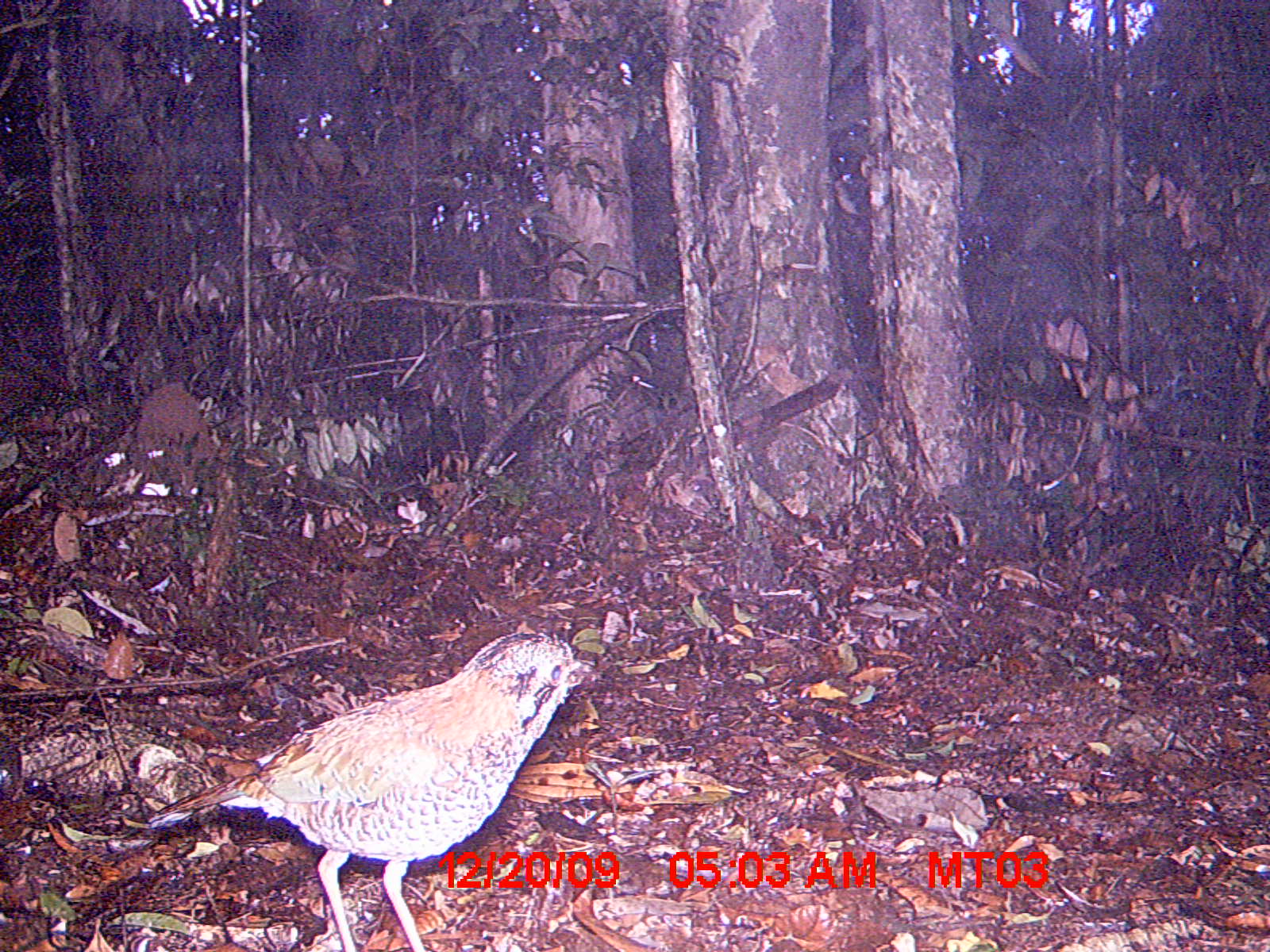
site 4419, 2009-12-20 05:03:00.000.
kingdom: Animalia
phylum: Chordata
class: Aves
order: Coraciiformes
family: Brachypteraciidae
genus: Brachypteracias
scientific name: Brachypteracias squamiger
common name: scaly ground roller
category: geobiastes squamiger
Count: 1.